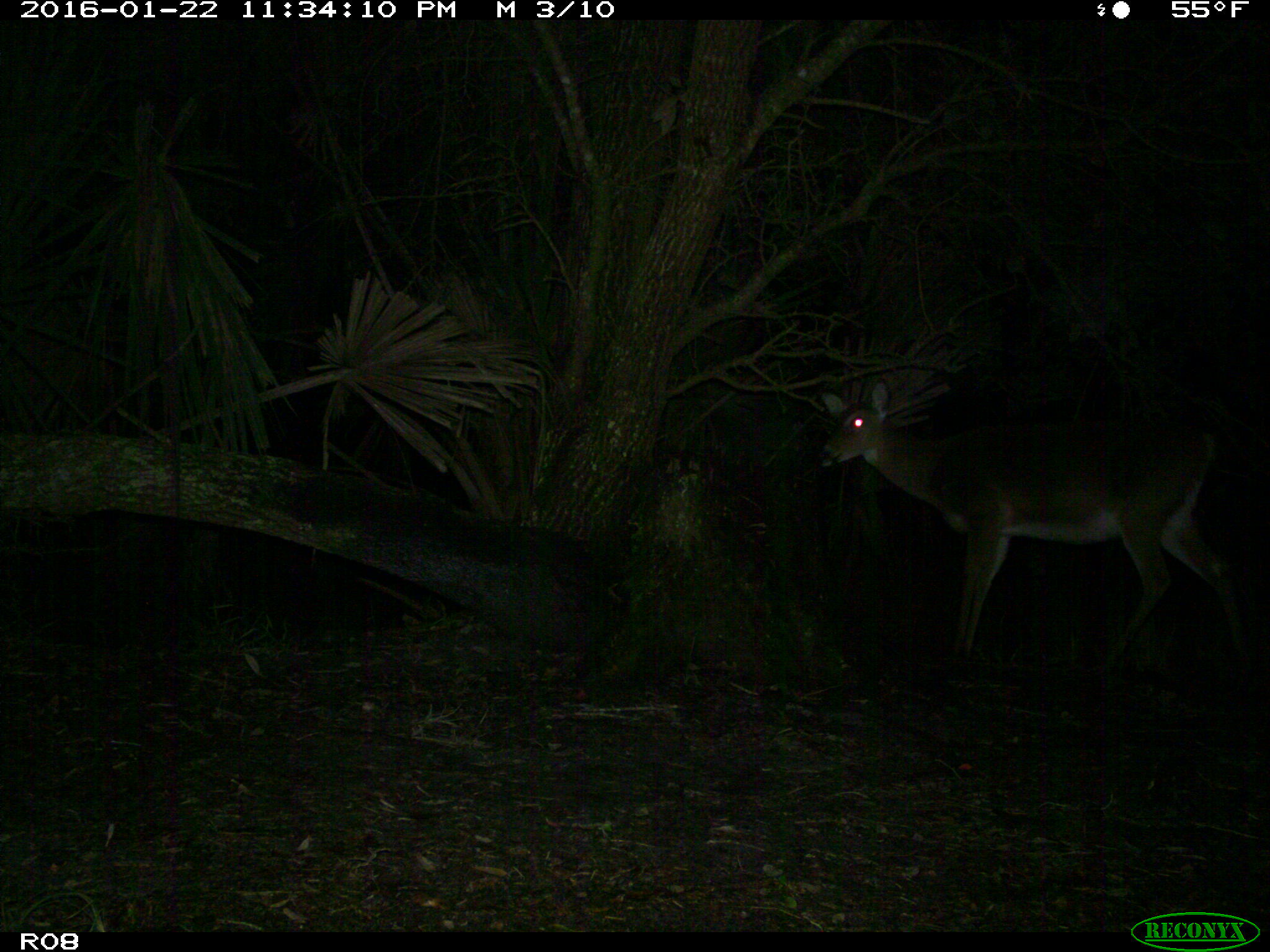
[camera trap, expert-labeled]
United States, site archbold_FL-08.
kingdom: Animalia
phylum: Chordata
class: Mammalia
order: Artiodactyla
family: Cervidae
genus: Odocoileus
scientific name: Odocoileus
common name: deer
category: unidentified deer